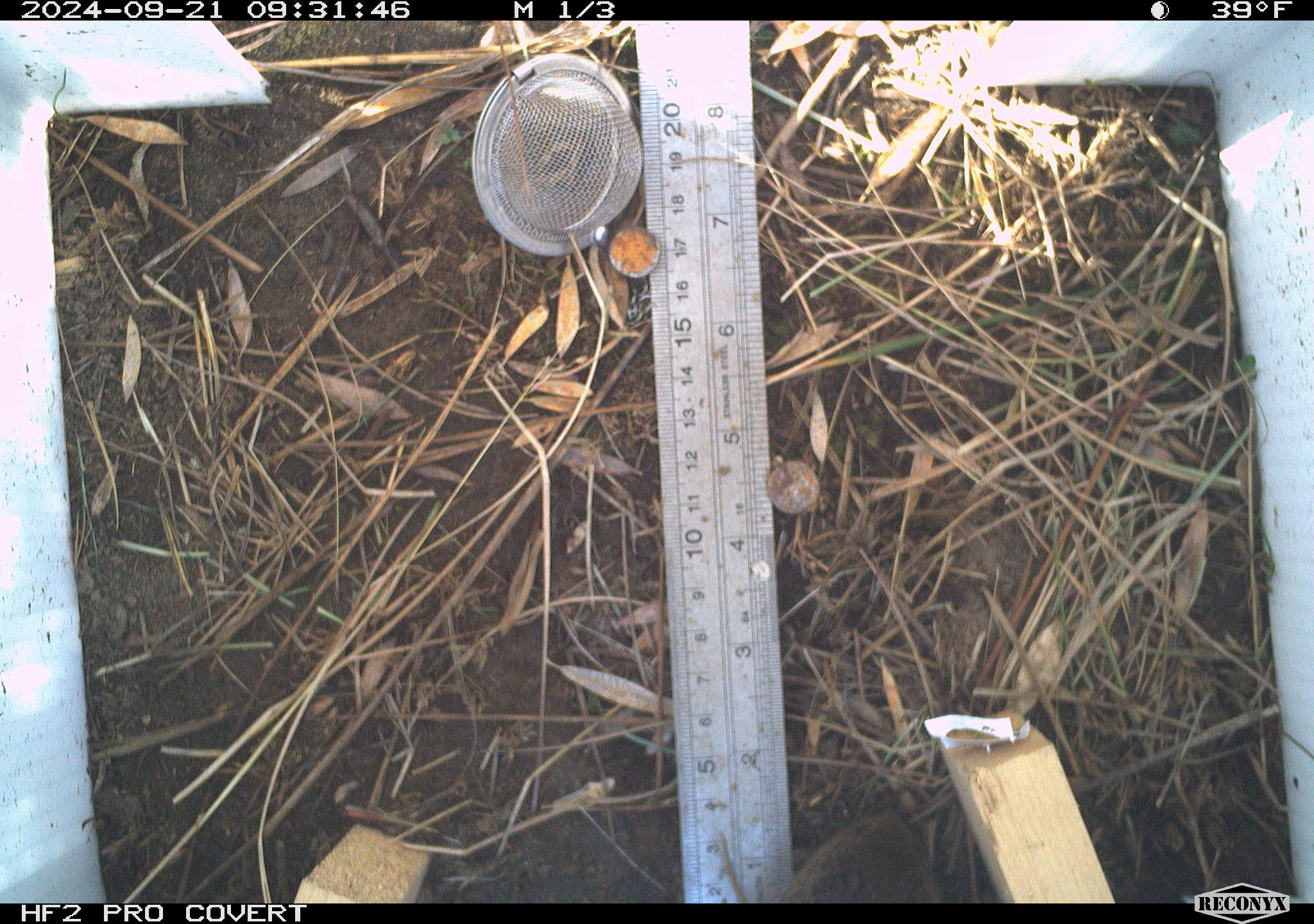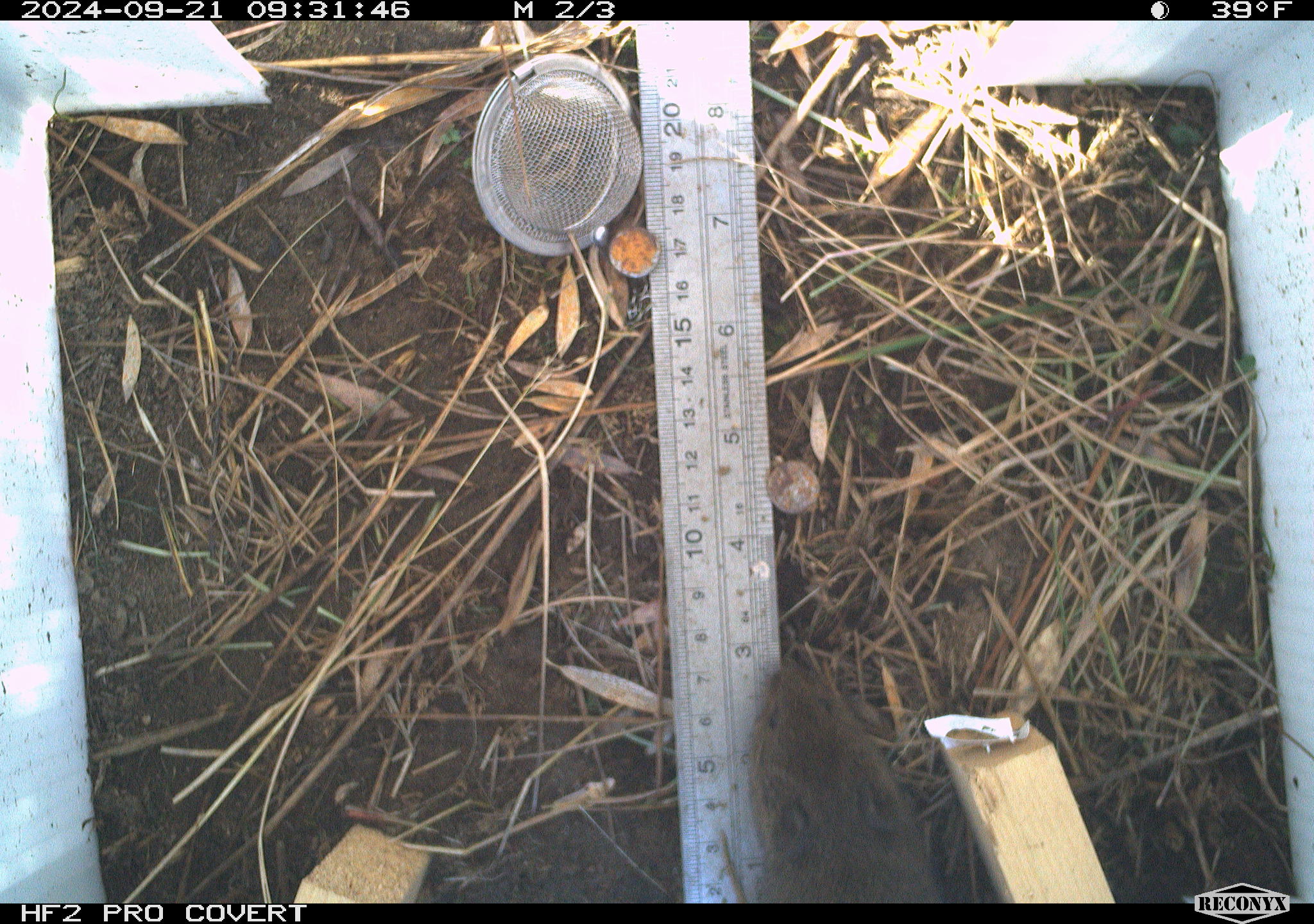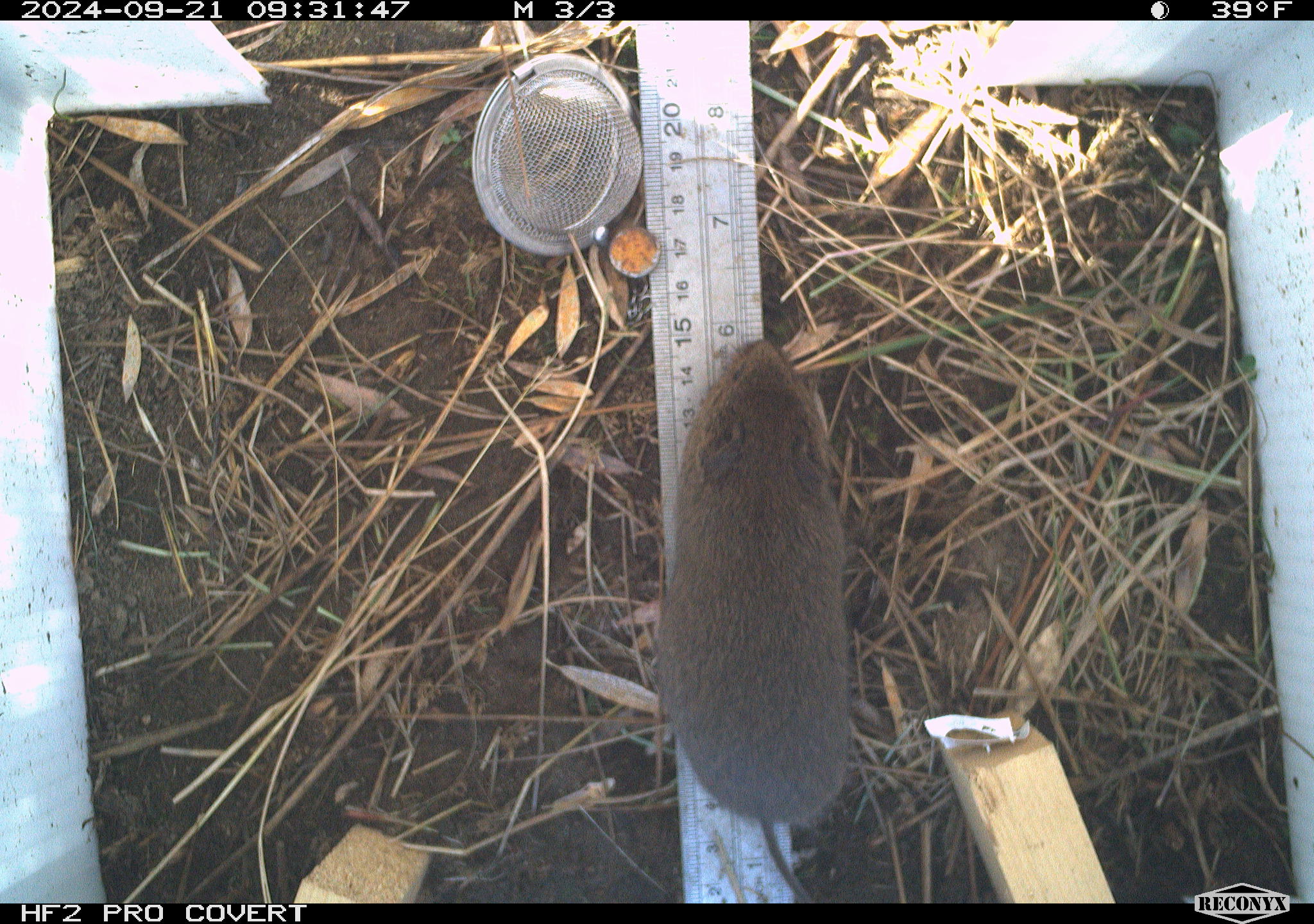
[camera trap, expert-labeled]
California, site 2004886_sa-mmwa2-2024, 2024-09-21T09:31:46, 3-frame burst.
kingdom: Animalia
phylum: Chordata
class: Mammalia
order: Rodentia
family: Cricetidae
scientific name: Arvicolinae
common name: voles, lemmings, and muskrats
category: arvicolinae subfamily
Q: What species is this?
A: Arvicolinae subfamily (voles, lemmings, and muskrats) (Arvicolinae).